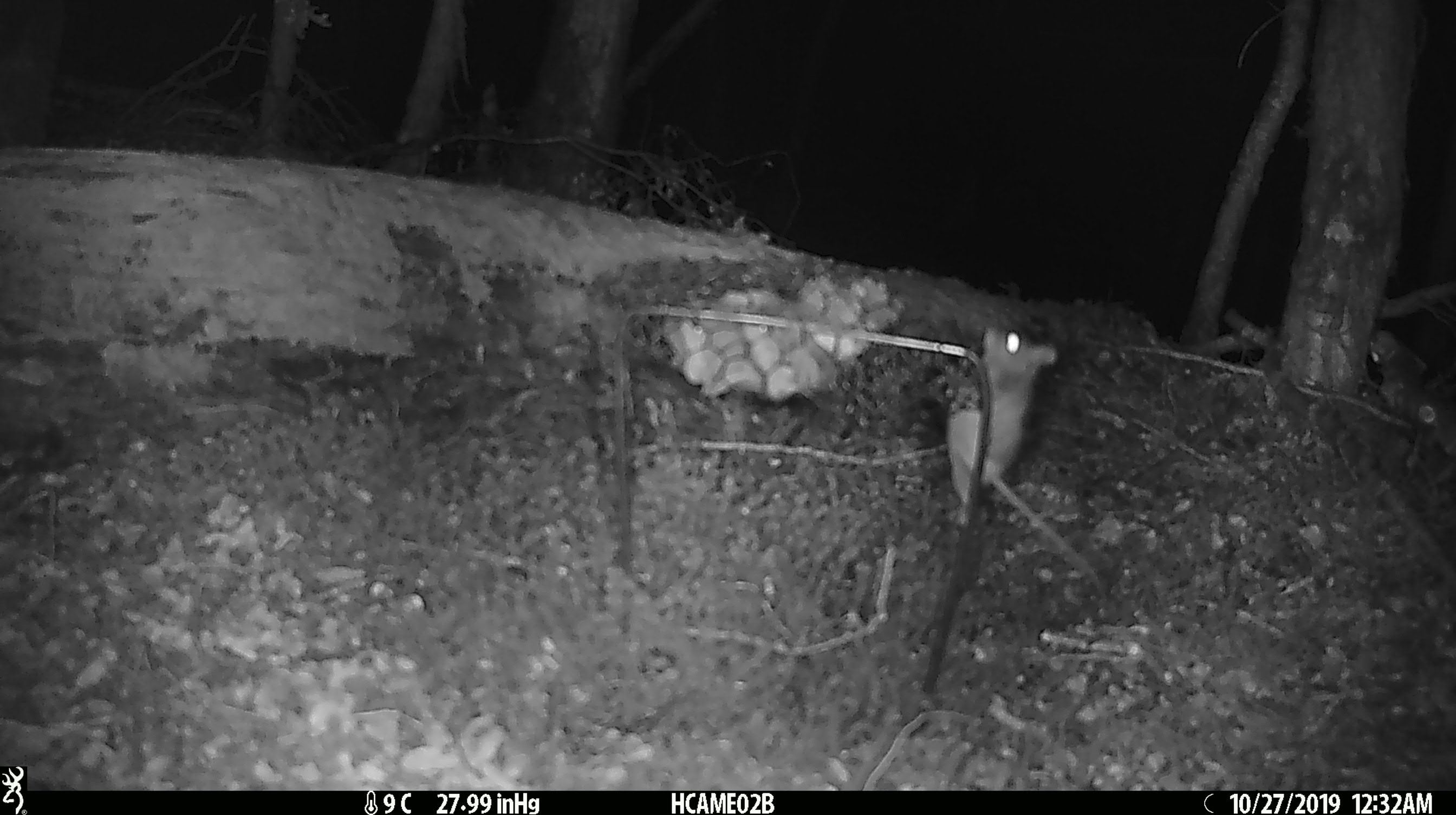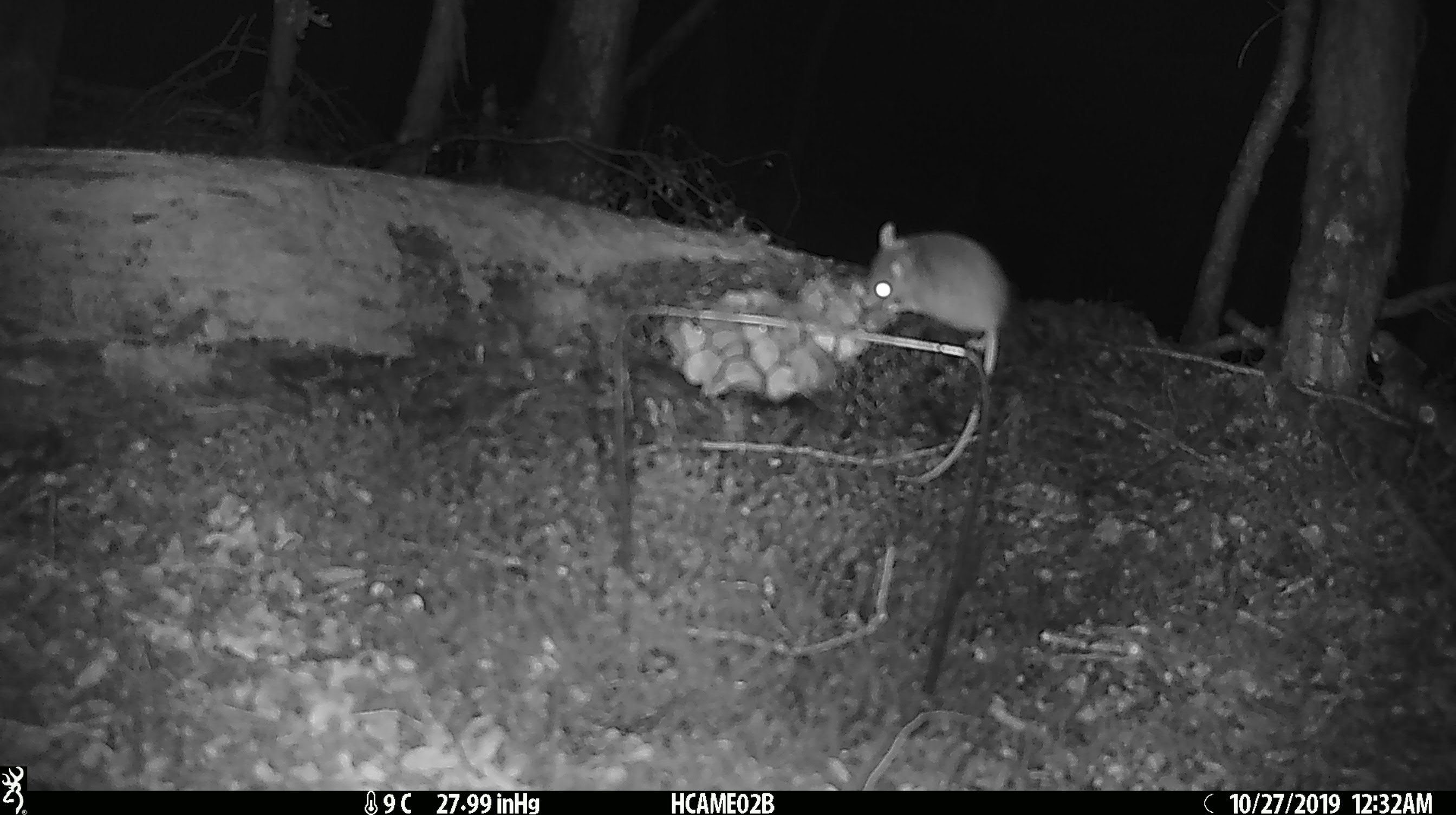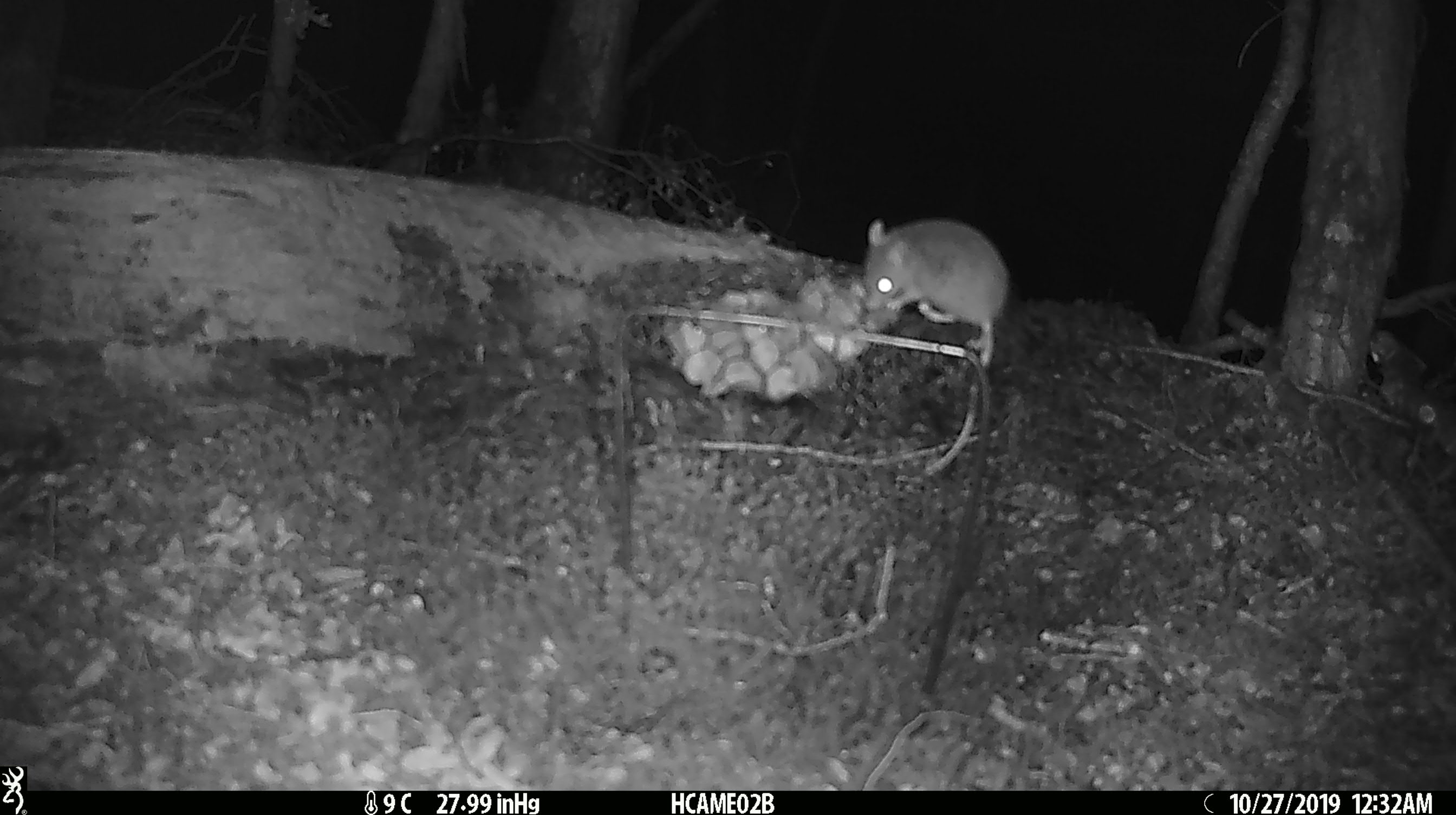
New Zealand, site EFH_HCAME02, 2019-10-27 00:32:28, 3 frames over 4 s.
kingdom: Animalia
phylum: Chordata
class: Mammalia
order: Rodentia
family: Muridae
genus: Mus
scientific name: Mus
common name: mouse